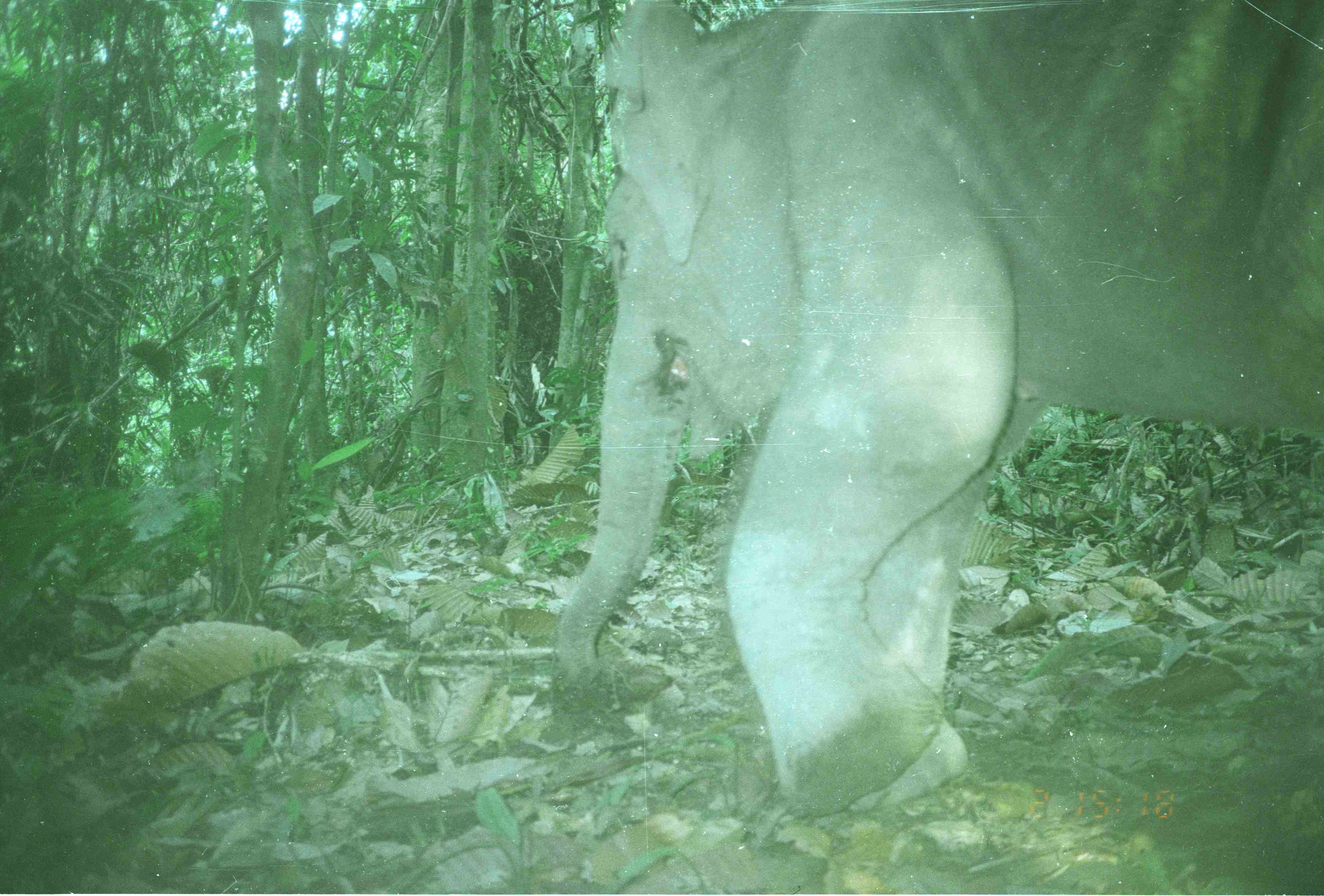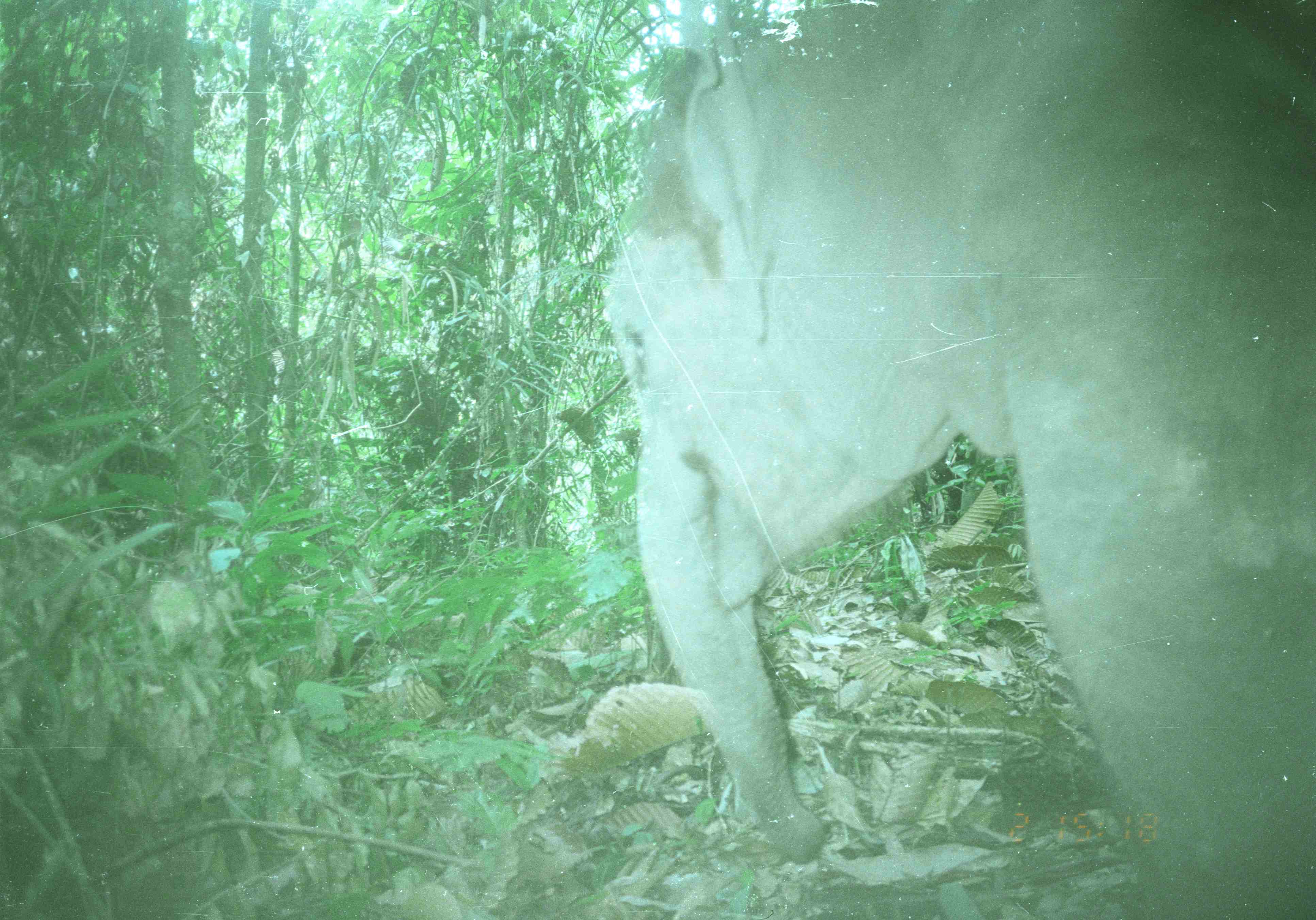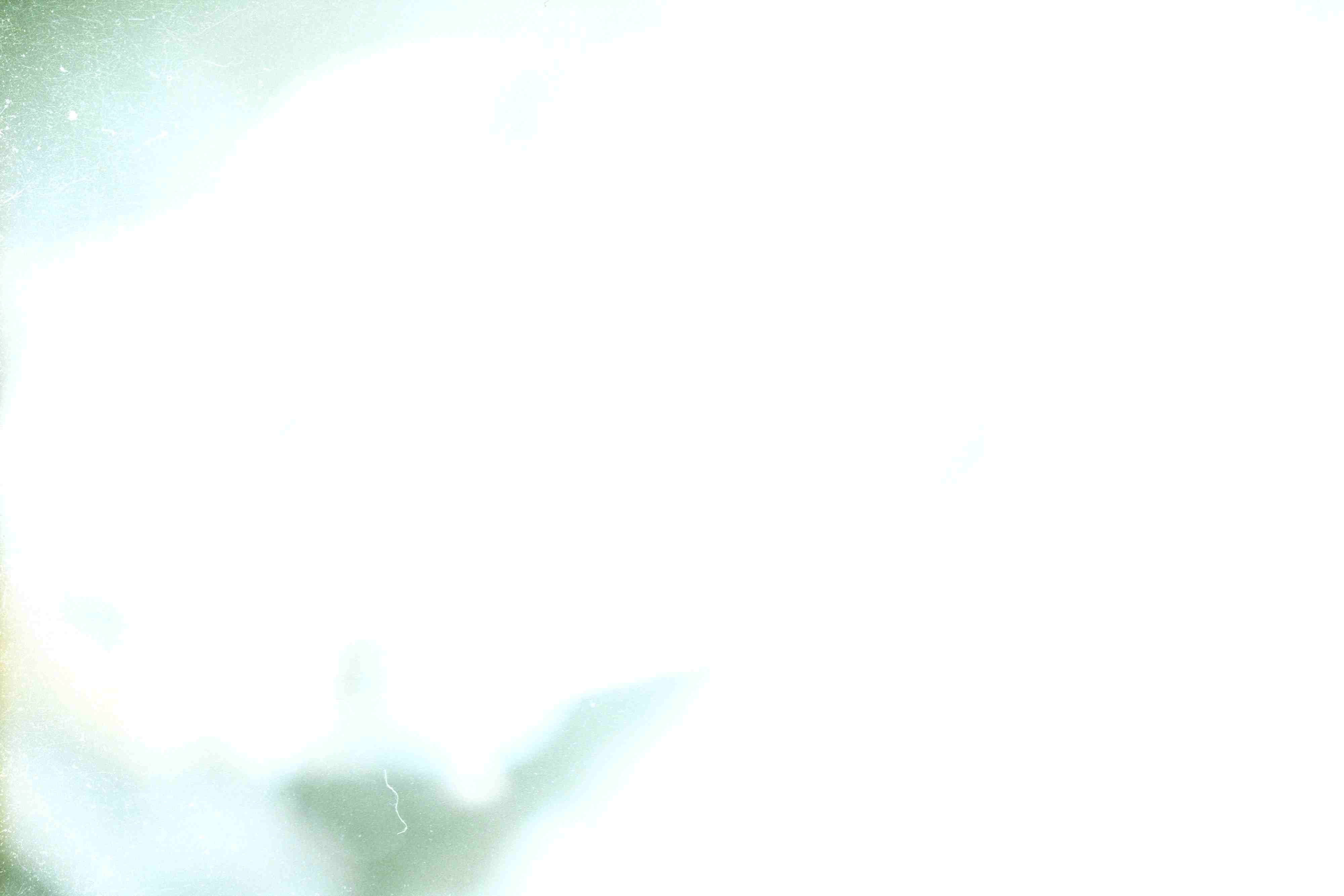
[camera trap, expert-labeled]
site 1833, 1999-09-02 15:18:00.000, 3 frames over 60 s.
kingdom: Animalia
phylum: Chordata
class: Mammalia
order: Proboscidea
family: Elephantidae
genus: Elephas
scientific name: Elephas maximus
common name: asian elephant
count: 1